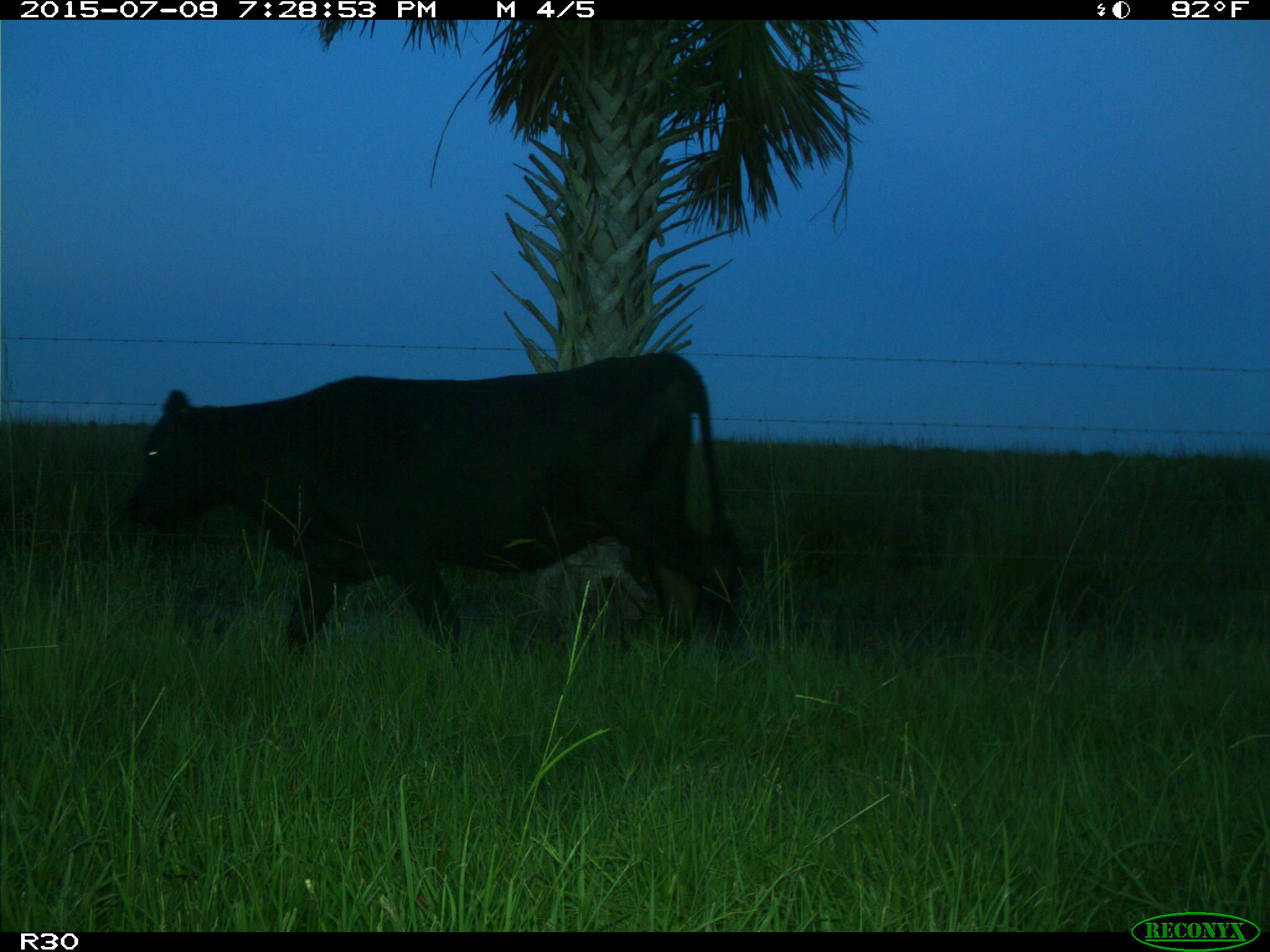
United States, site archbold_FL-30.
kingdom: Animalia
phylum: Chordata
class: Mammalia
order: Artiodactyla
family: Bovidae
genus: Bos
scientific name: Bos taurus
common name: domestic cow